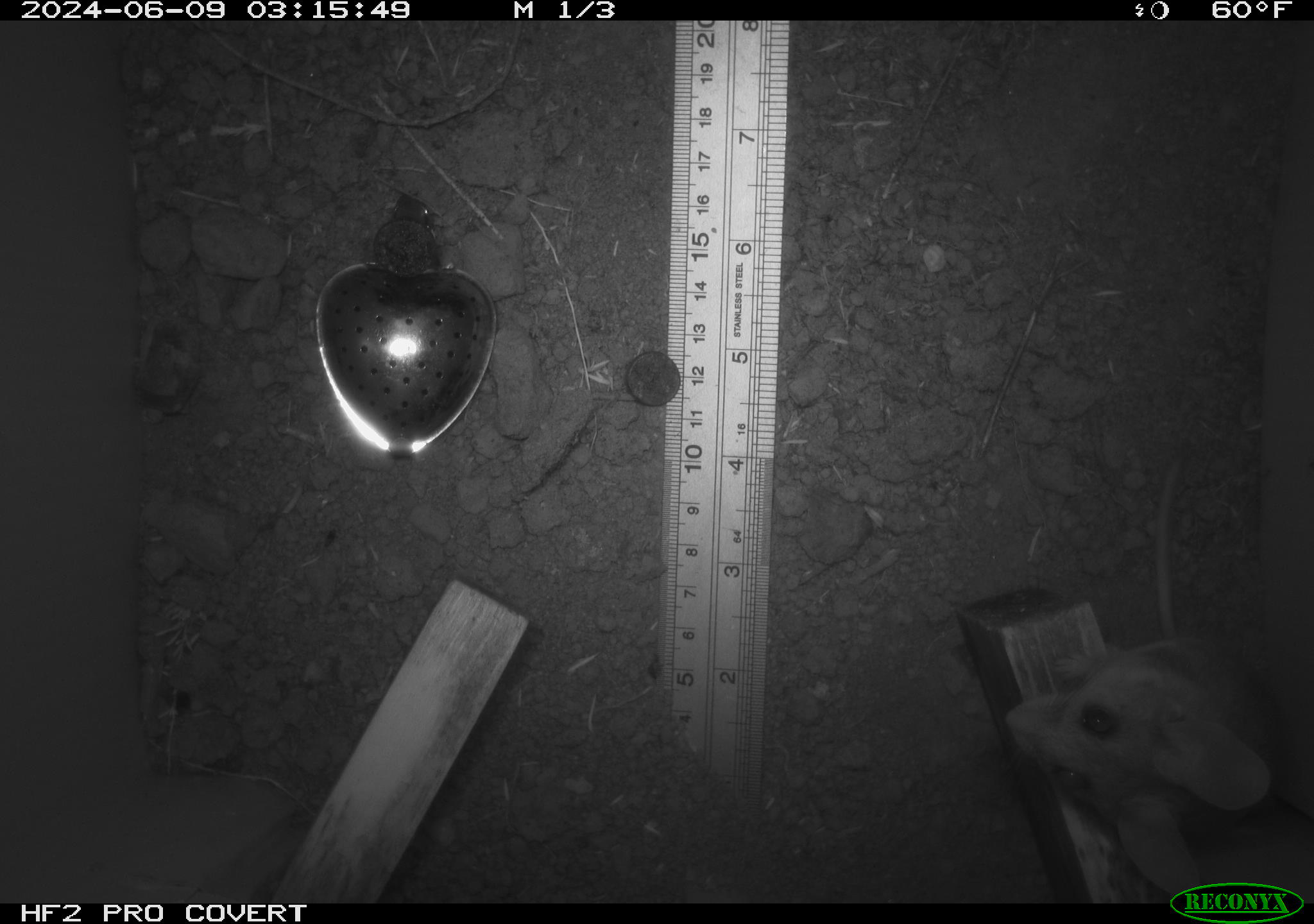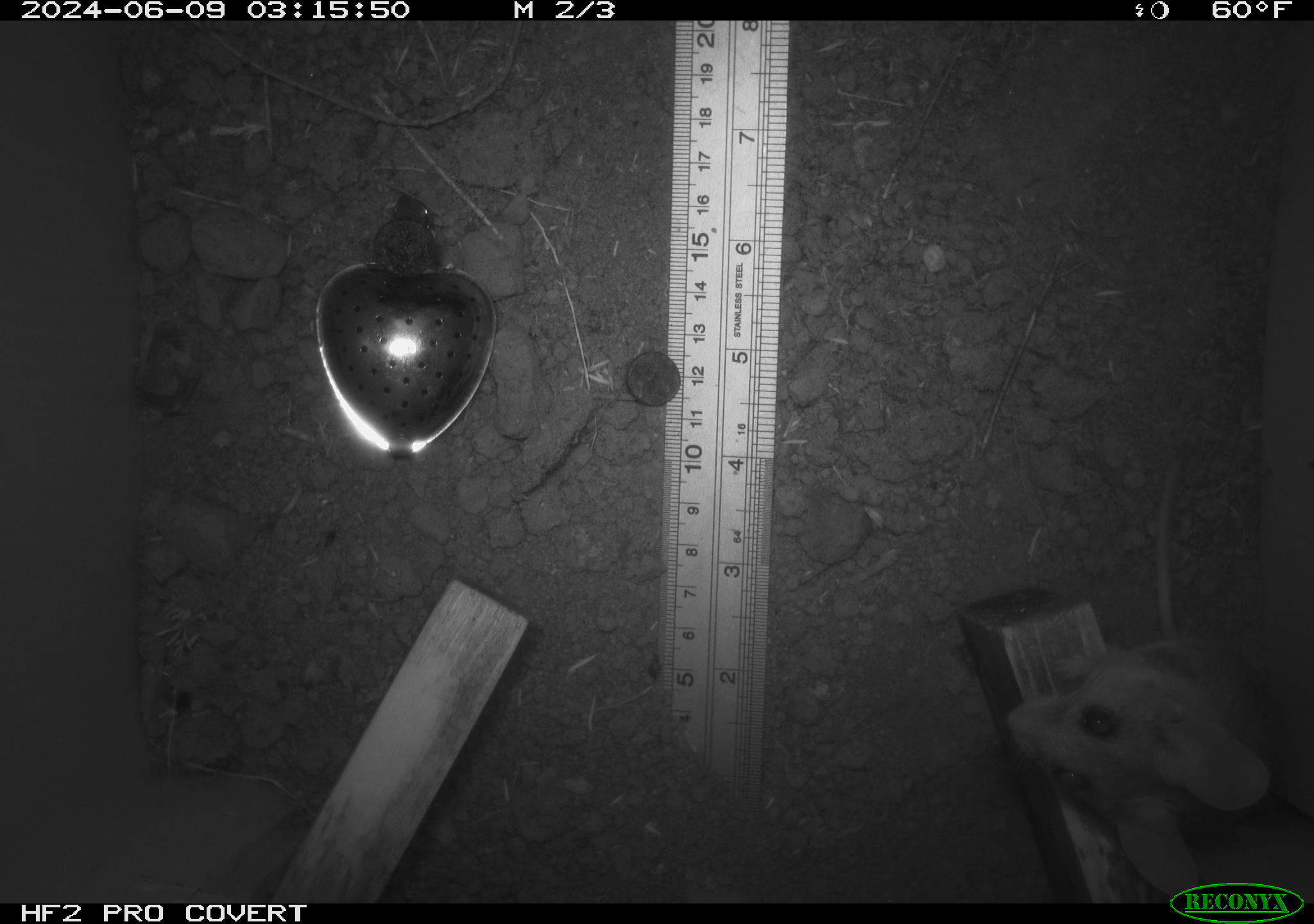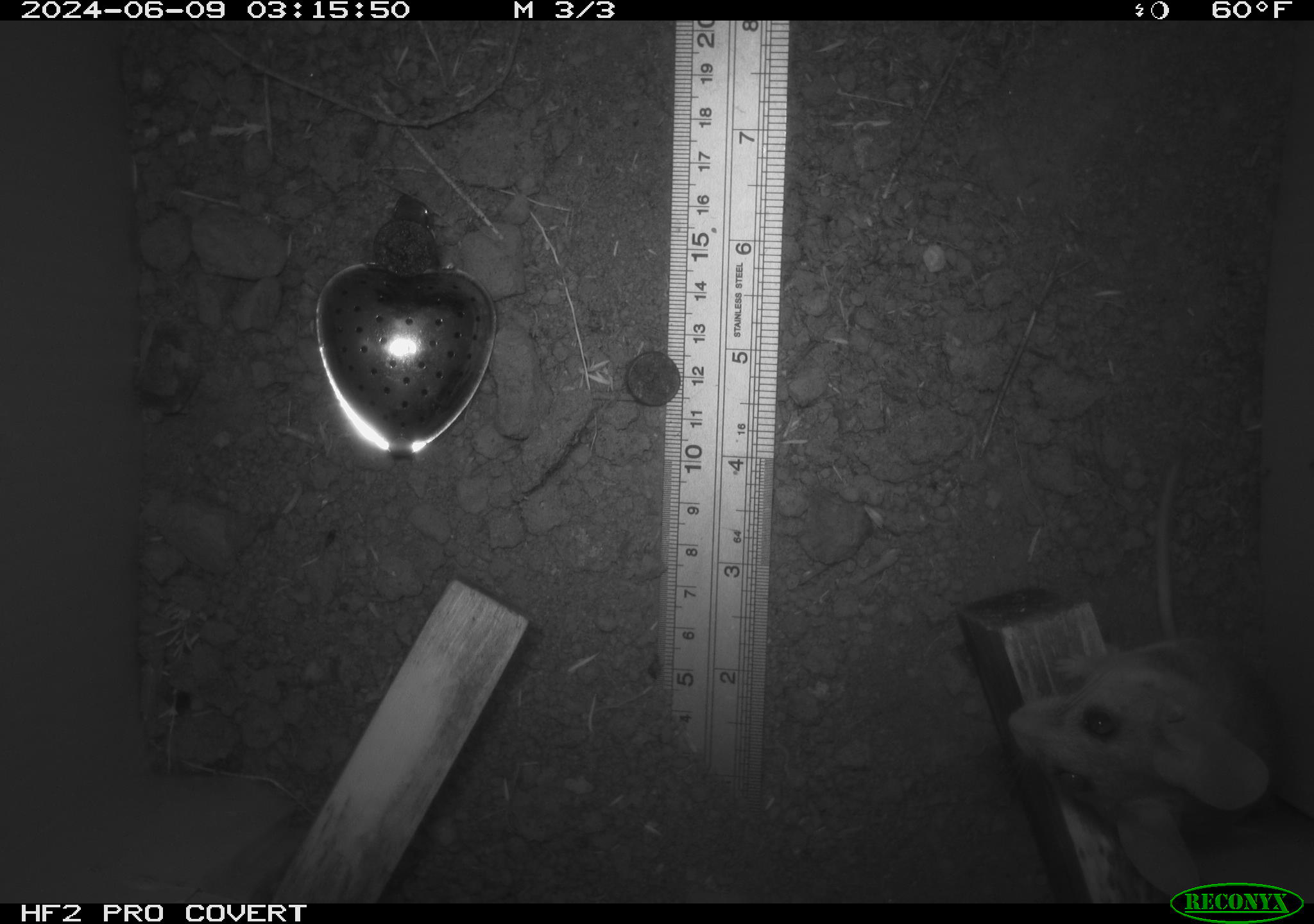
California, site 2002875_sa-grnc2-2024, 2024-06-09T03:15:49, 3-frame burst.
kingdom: Animalia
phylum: Chordata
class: Mammalia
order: Rodentia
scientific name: Rodentia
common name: rodent